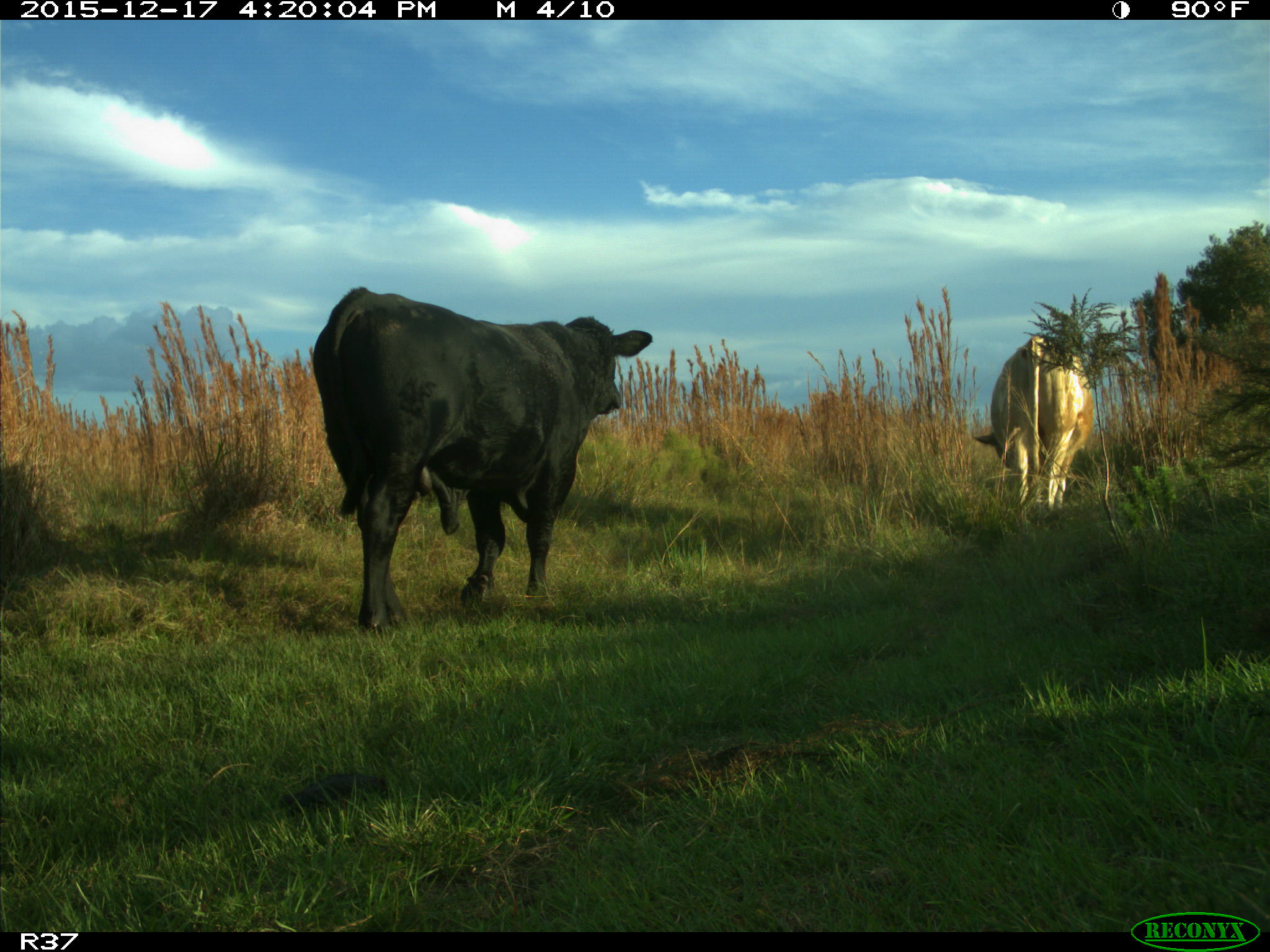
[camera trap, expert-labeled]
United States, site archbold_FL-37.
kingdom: Animalia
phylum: Chordata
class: Mammalia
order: Artiodactyla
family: Bovidae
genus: Bos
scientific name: Bos taurus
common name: domestic cow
Bos taurus (domestic cow).